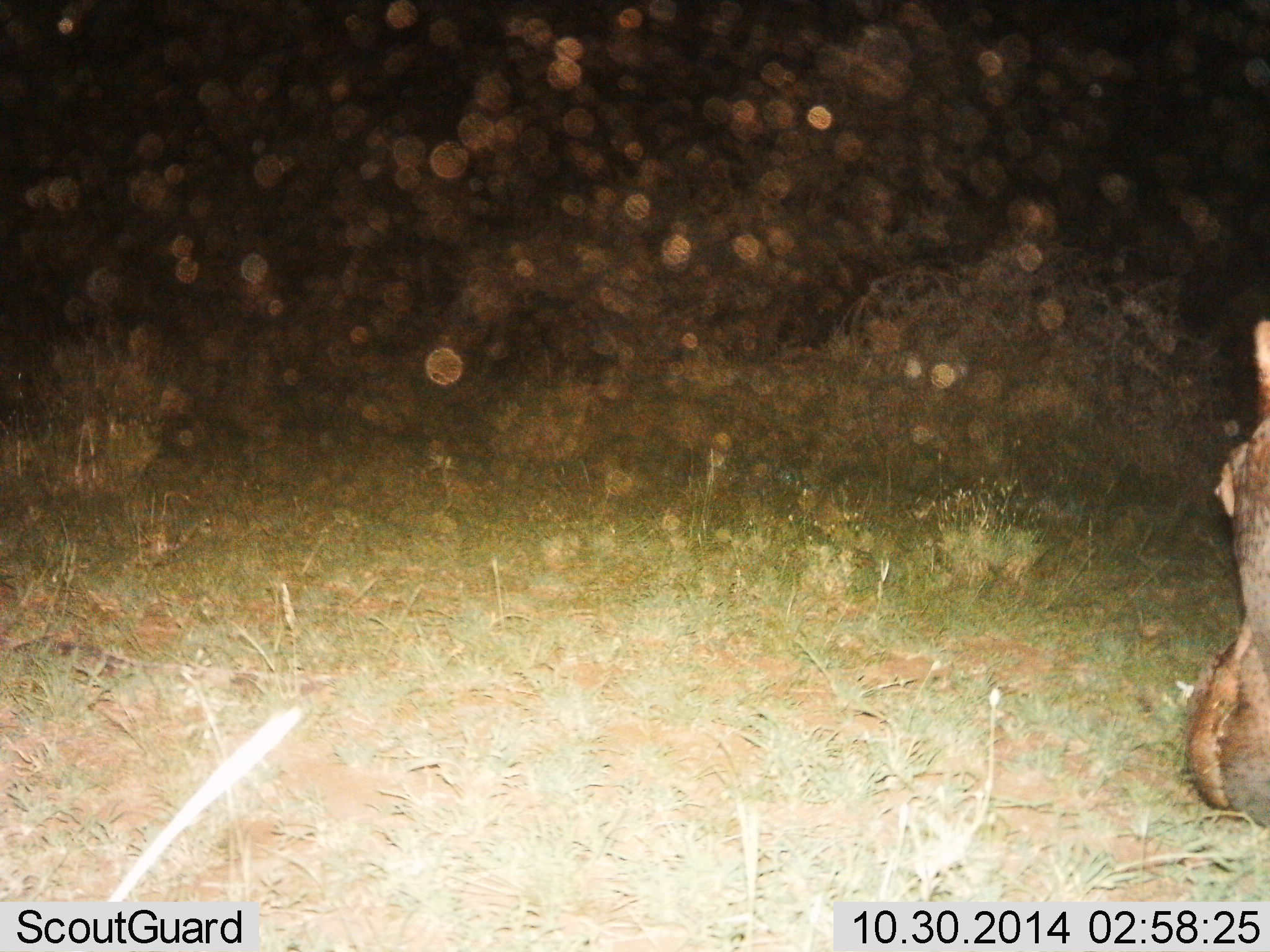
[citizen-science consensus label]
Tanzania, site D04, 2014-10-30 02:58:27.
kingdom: Animalia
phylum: Chordata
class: Mammalia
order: Artiodactyla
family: Hippopotamidae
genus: Hippopotamus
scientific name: Hippopotamus amphibius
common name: hippopotamus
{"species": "hippopotamus (Hippopotamus amphibius)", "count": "1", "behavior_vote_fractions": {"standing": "18%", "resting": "0%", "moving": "9%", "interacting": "0%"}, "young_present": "0%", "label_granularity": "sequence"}